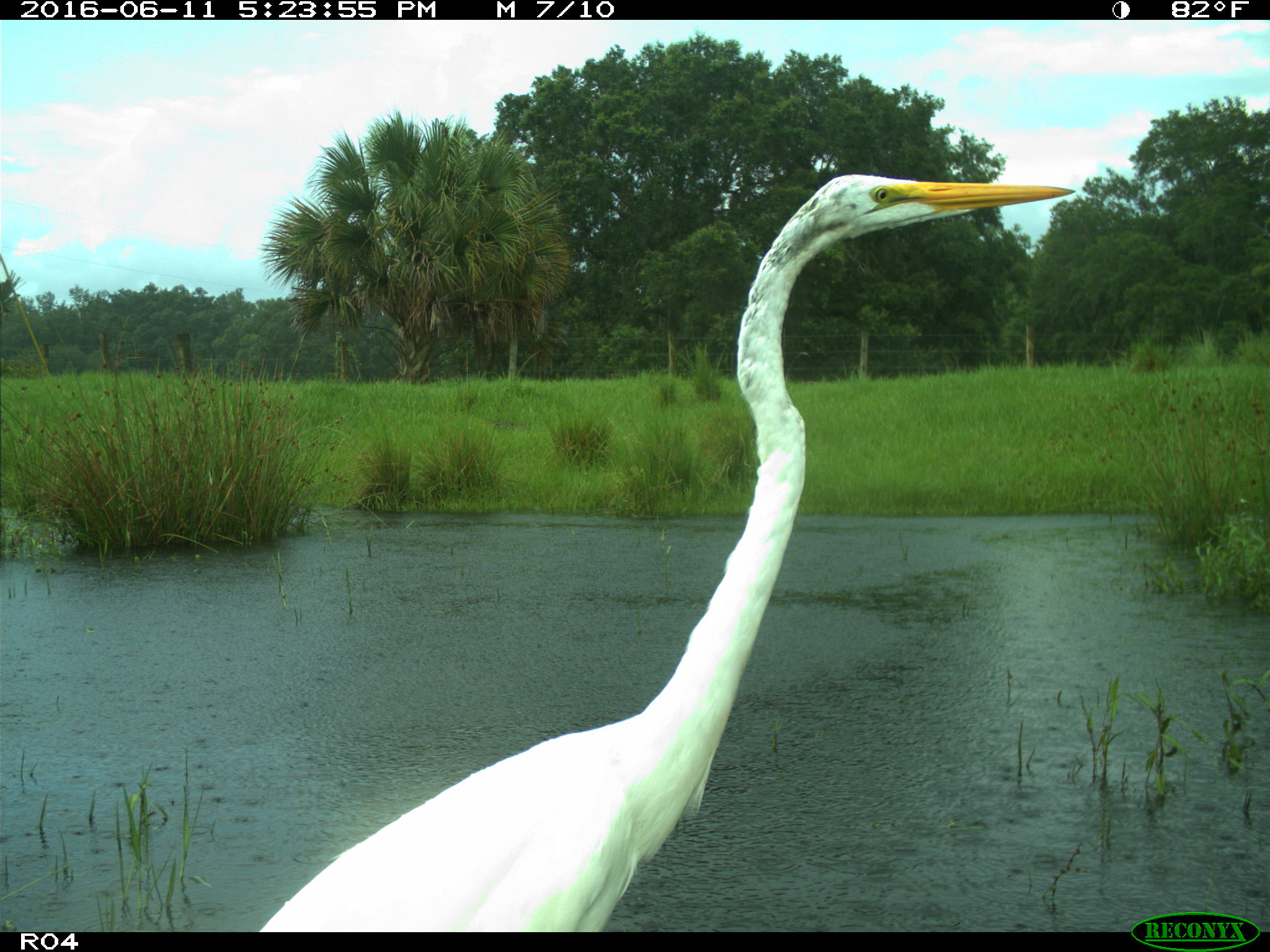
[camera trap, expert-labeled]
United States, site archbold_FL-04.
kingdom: Animalia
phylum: Chordata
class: Aves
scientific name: Aves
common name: birds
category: unidentified bird